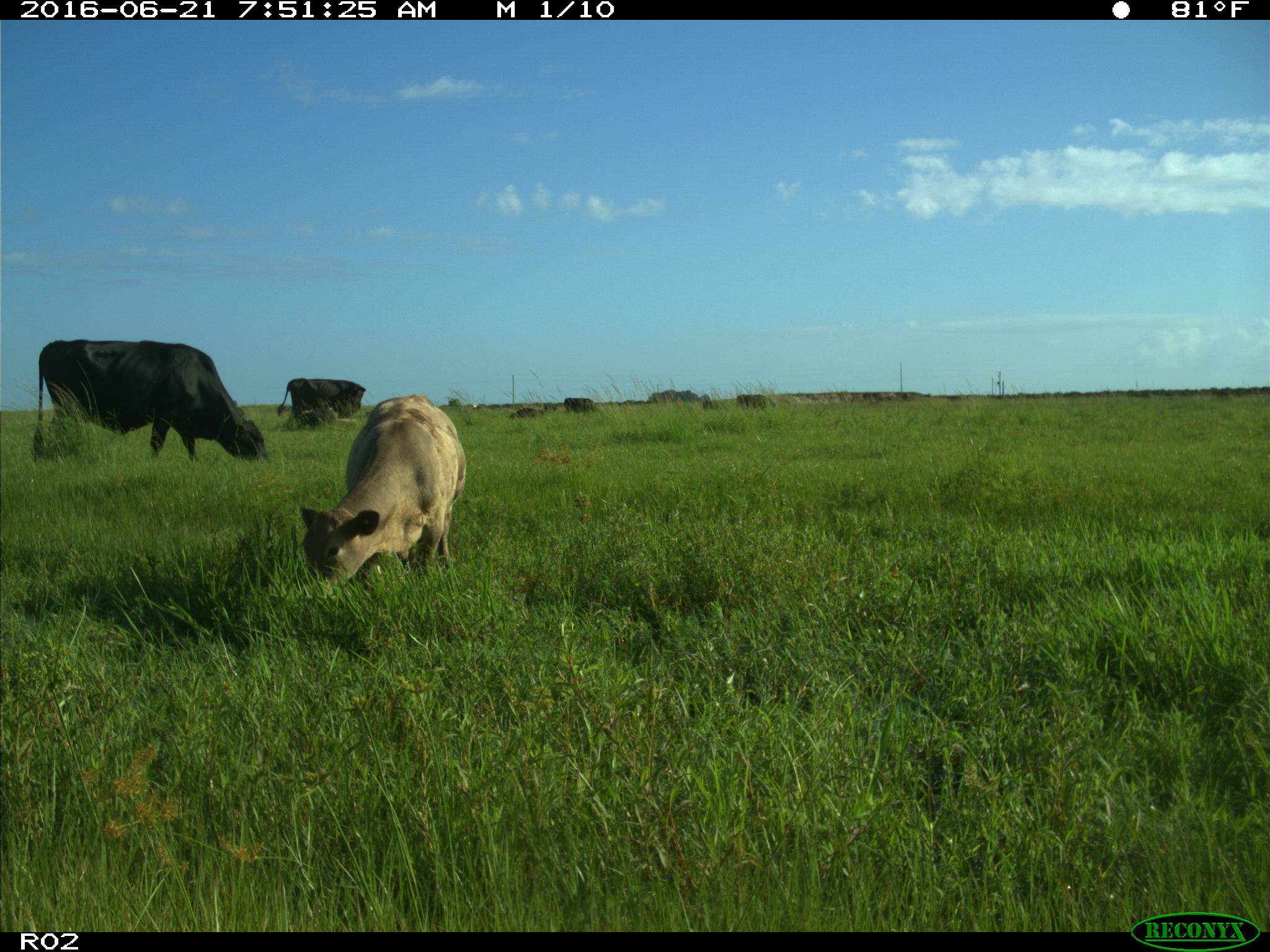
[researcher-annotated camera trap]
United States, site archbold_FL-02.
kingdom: Animalia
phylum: Chordata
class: Mammalia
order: Artiodactyla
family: Bovidae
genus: Bos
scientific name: Bos taurus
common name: domestic cow